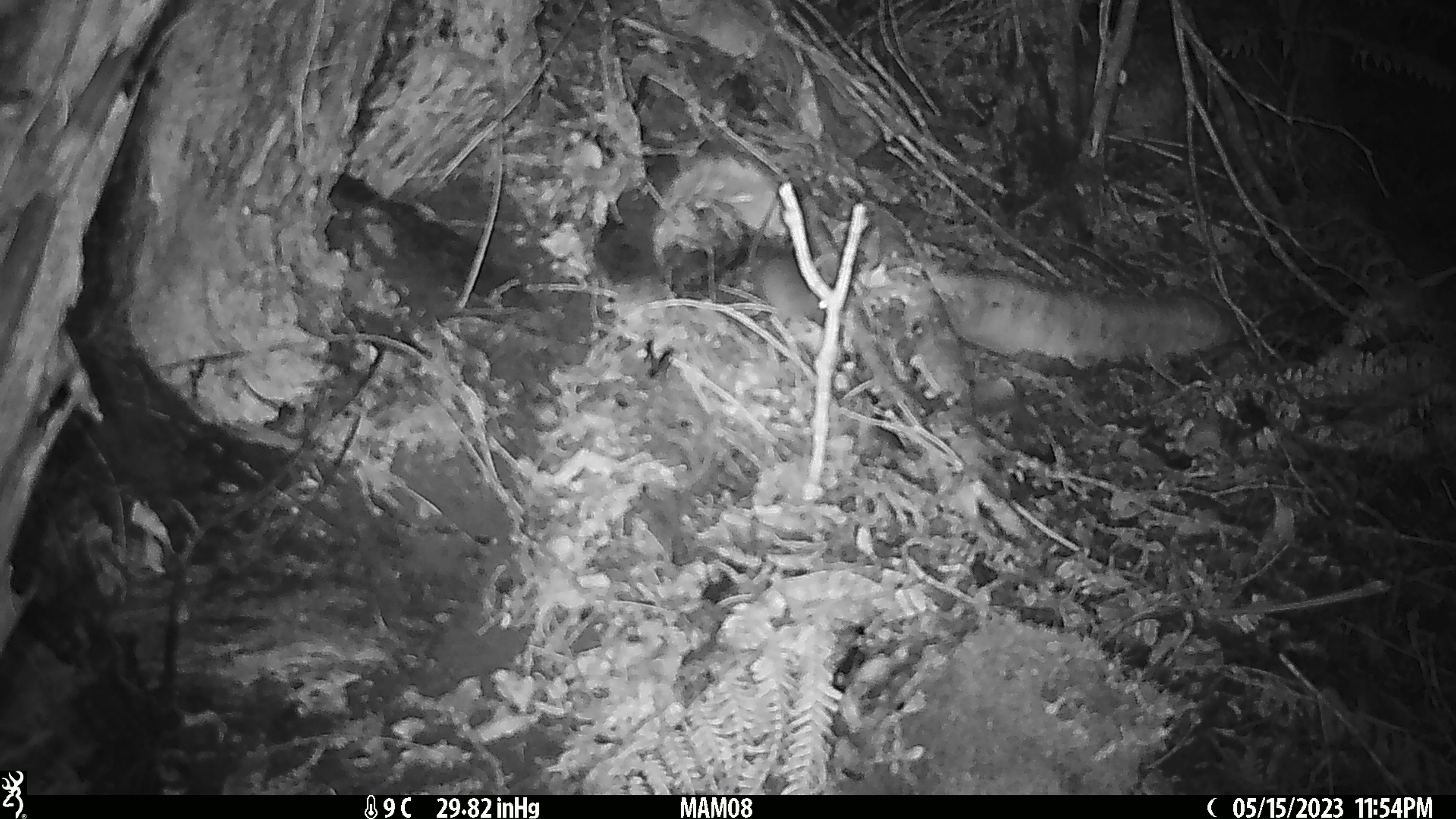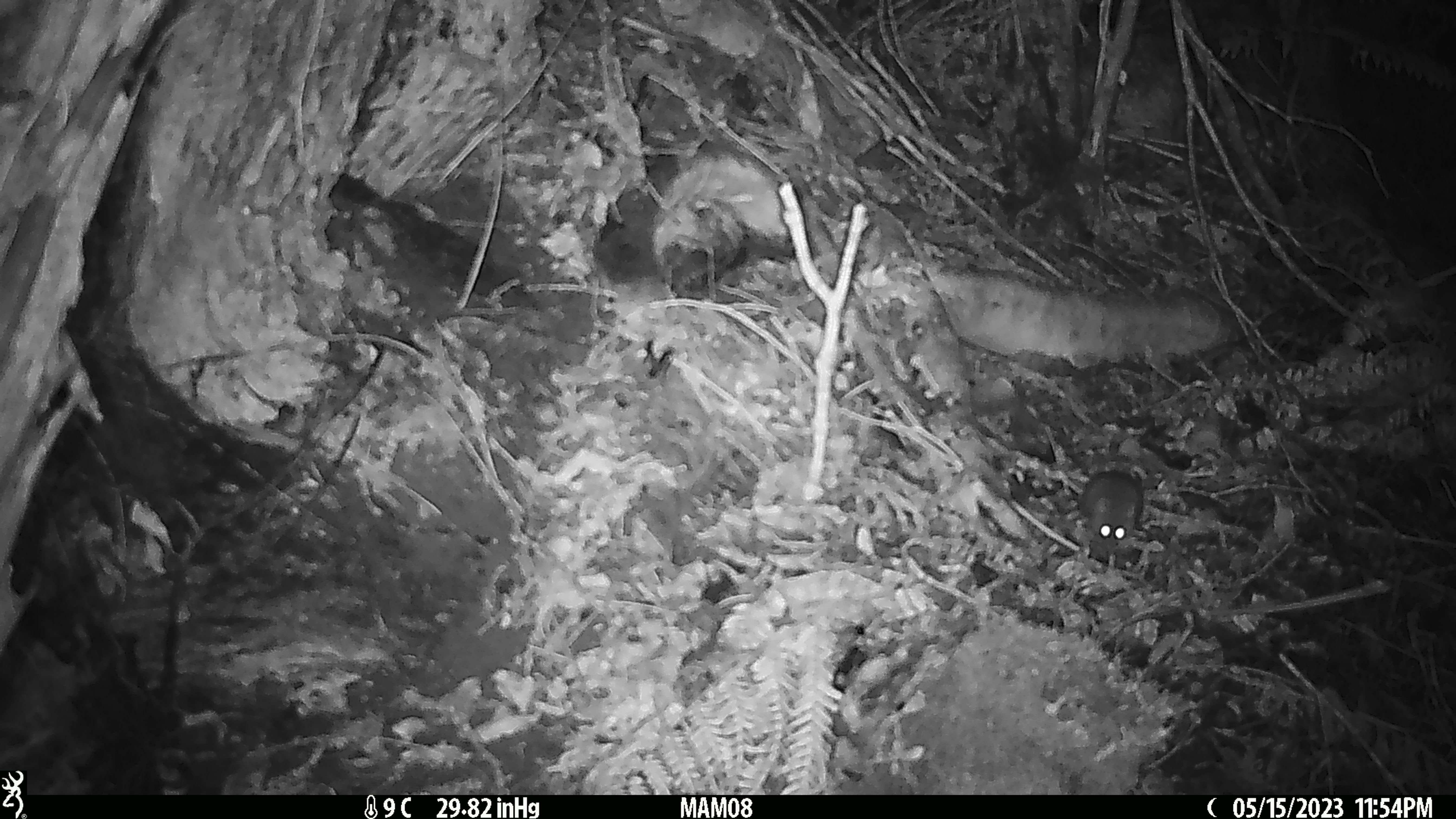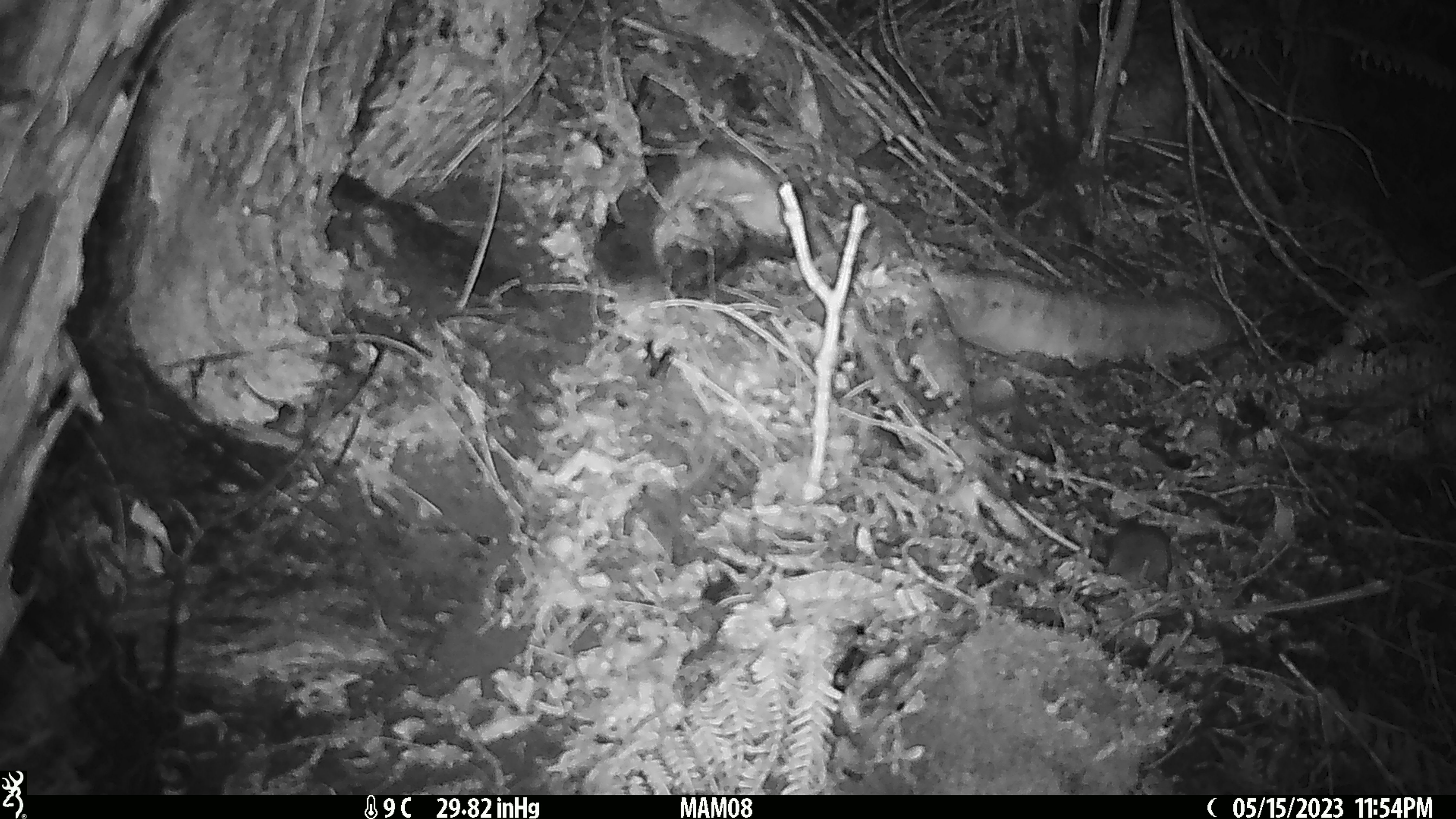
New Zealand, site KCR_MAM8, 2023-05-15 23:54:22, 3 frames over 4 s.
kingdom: Animalia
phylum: Chordata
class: Mammalia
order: Rodentia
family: Muridae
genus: Mus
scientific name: Mus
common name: mouse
Mouse (Mus).